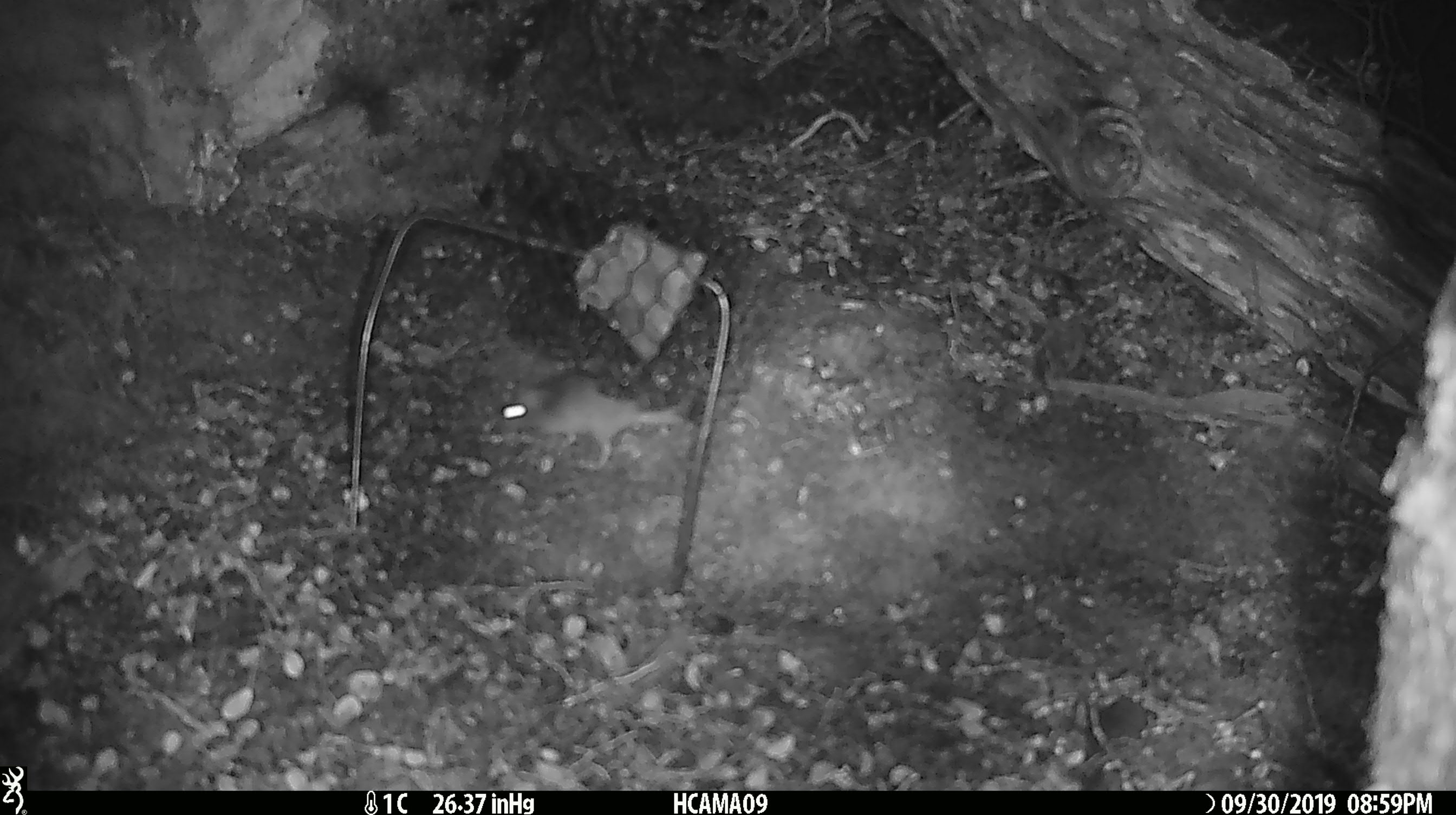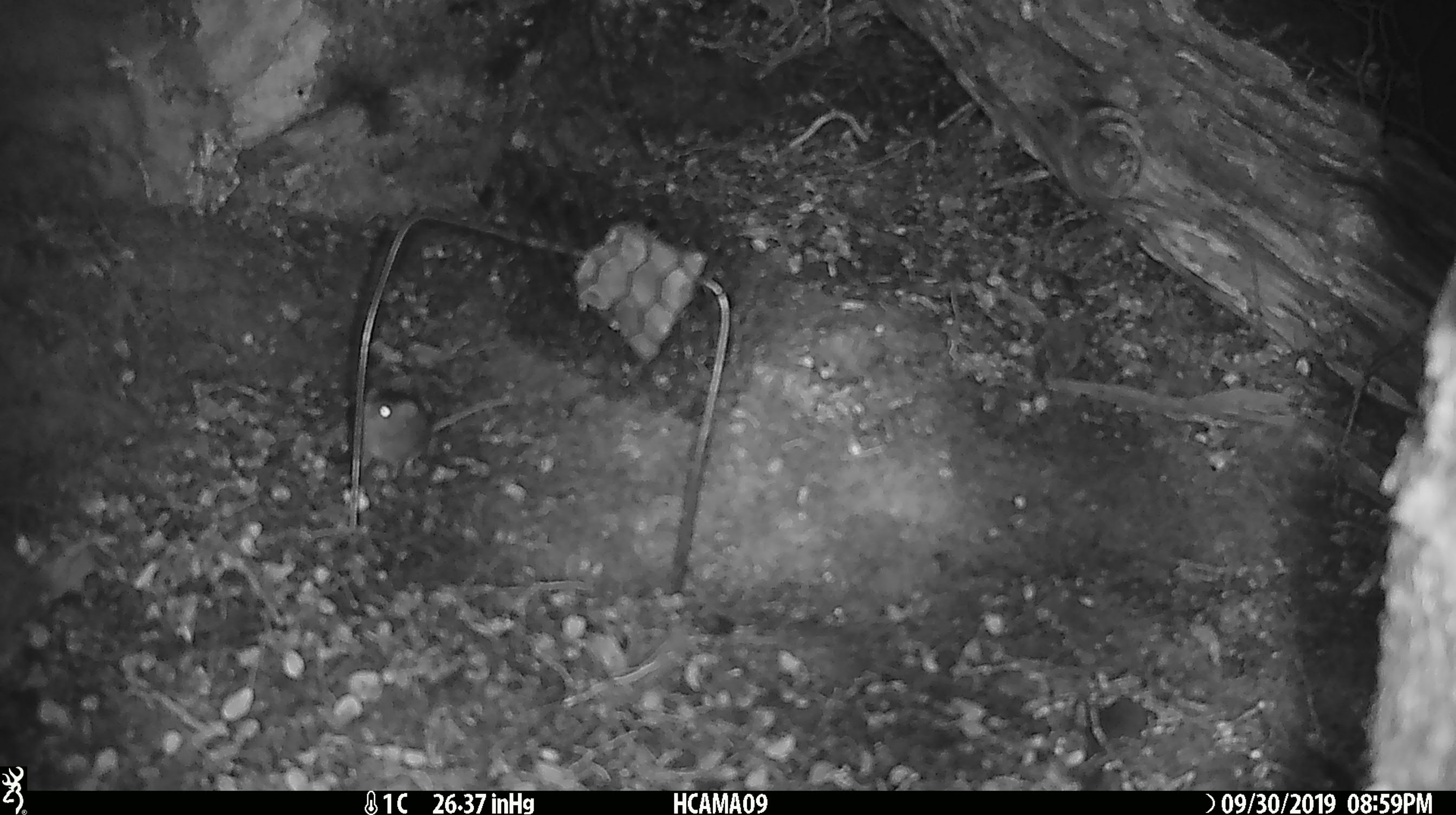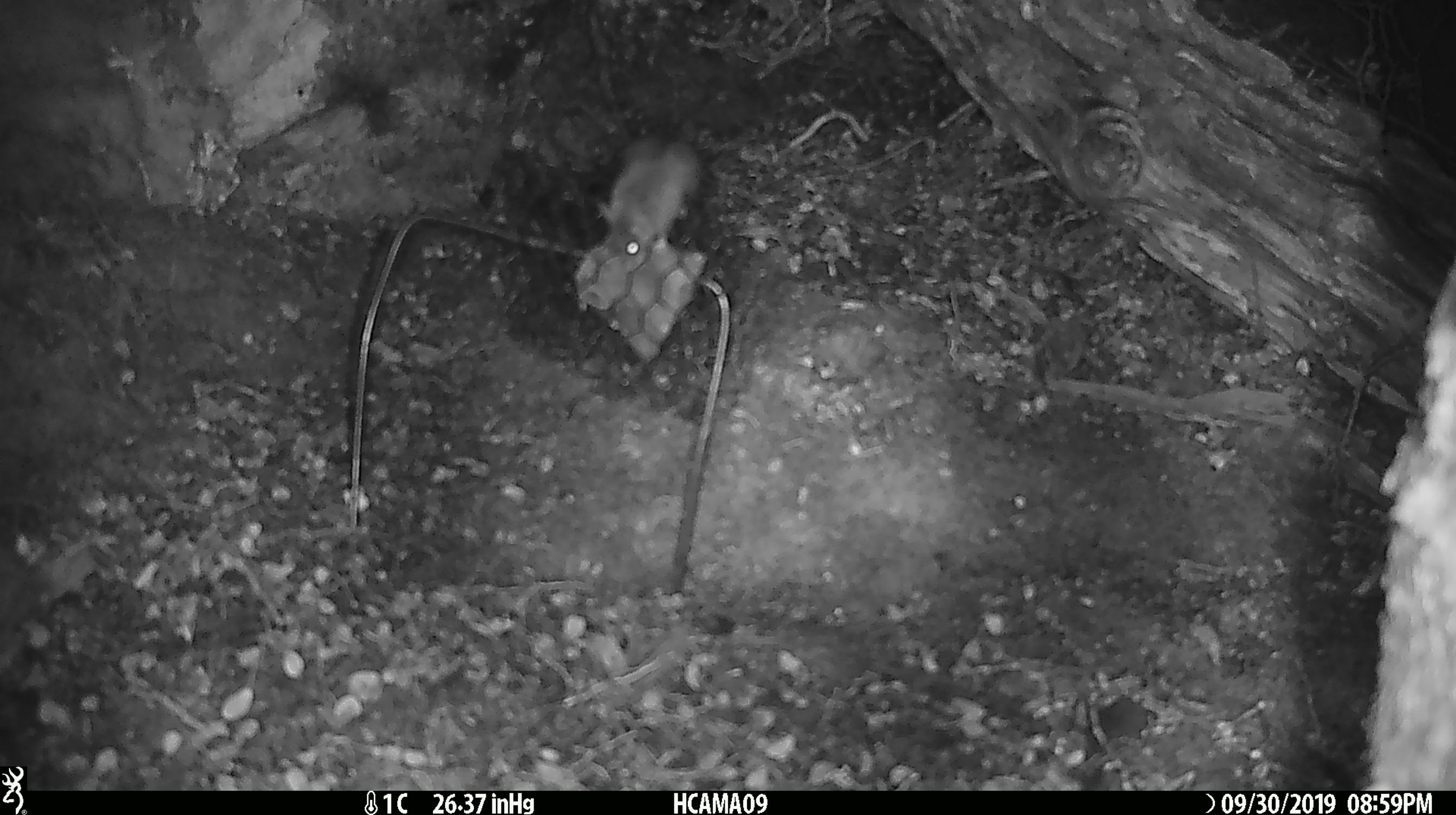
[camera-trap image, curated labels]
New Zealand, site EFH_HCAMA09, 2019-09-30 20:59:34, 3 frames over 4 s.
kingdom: Animalia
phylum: Chordata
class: Mammalia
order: Rodentia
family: Muridae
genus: Mus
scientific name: Mus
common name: mouse